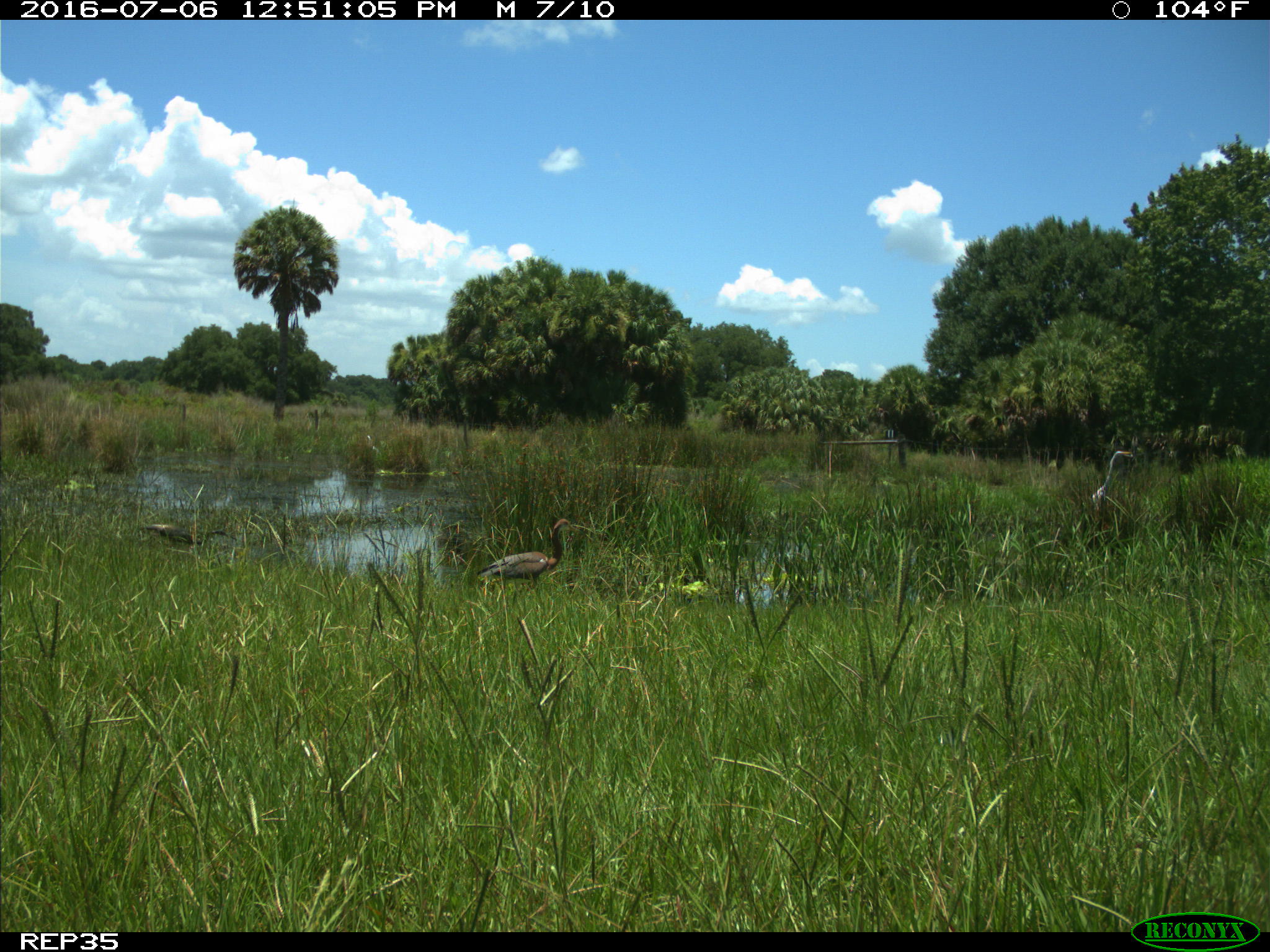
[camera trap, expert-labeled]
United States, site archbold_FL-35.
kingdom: Animalia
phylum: Chordata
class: Aves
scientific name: Aves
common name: birds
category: unidentified bird